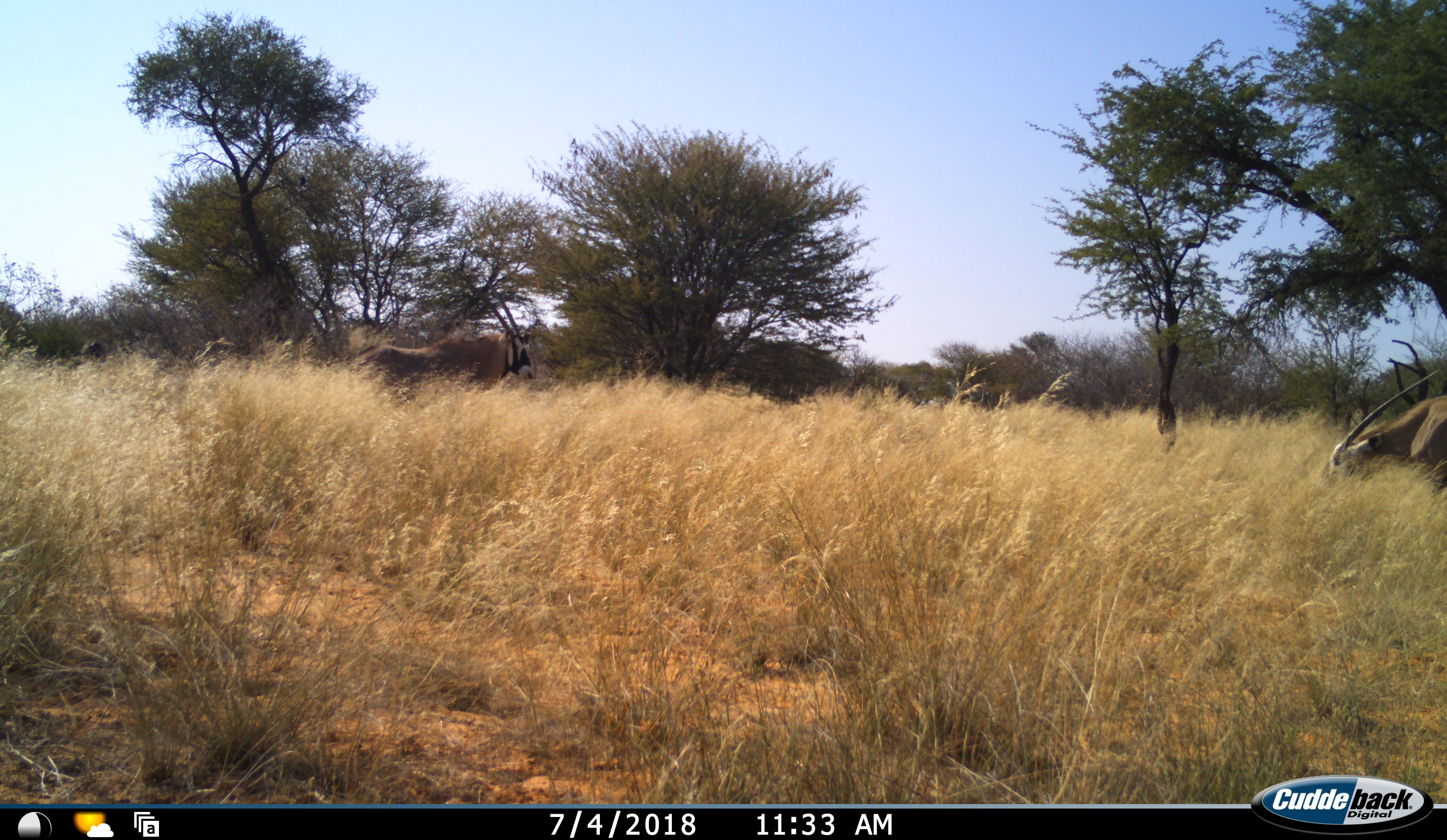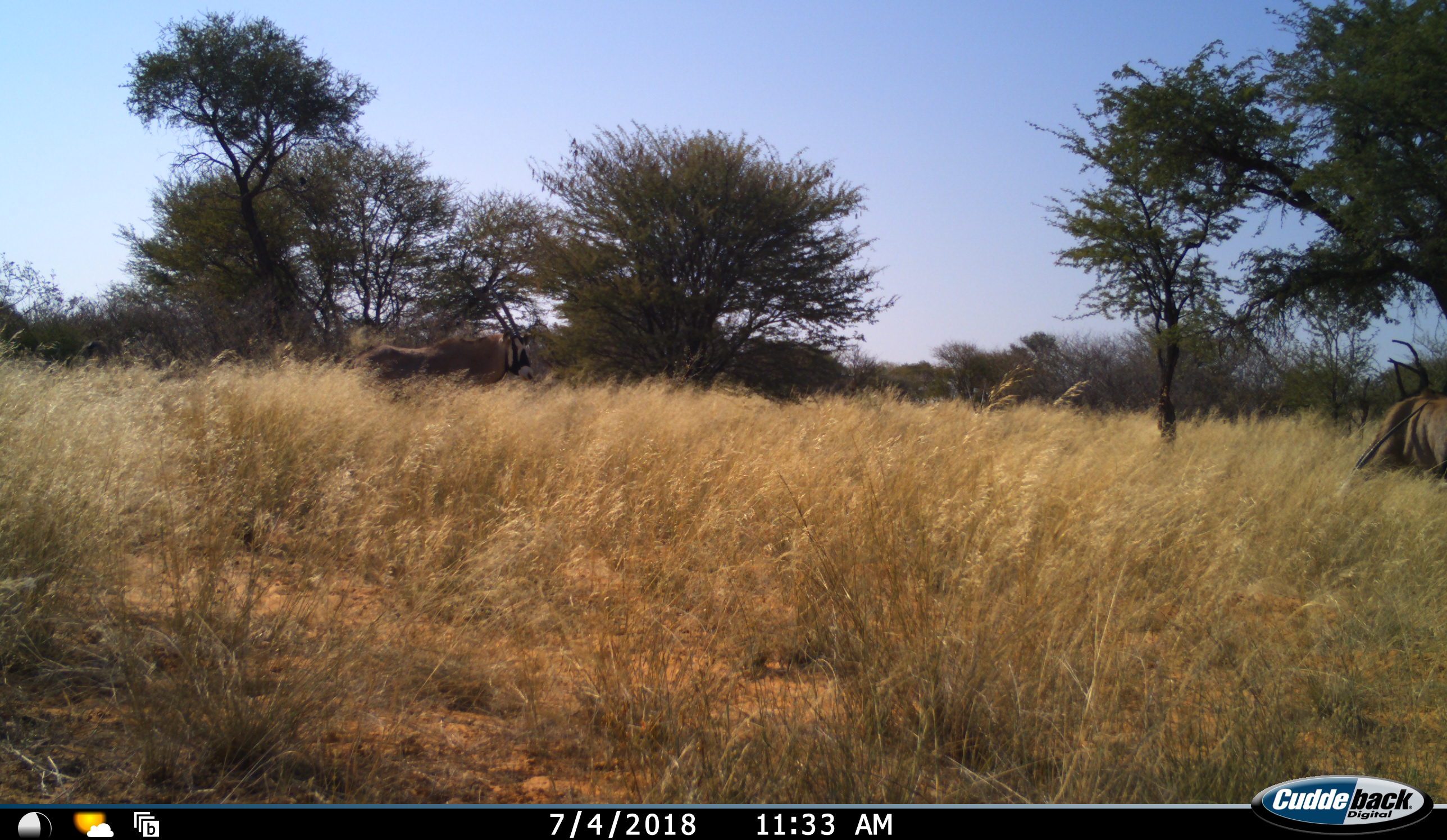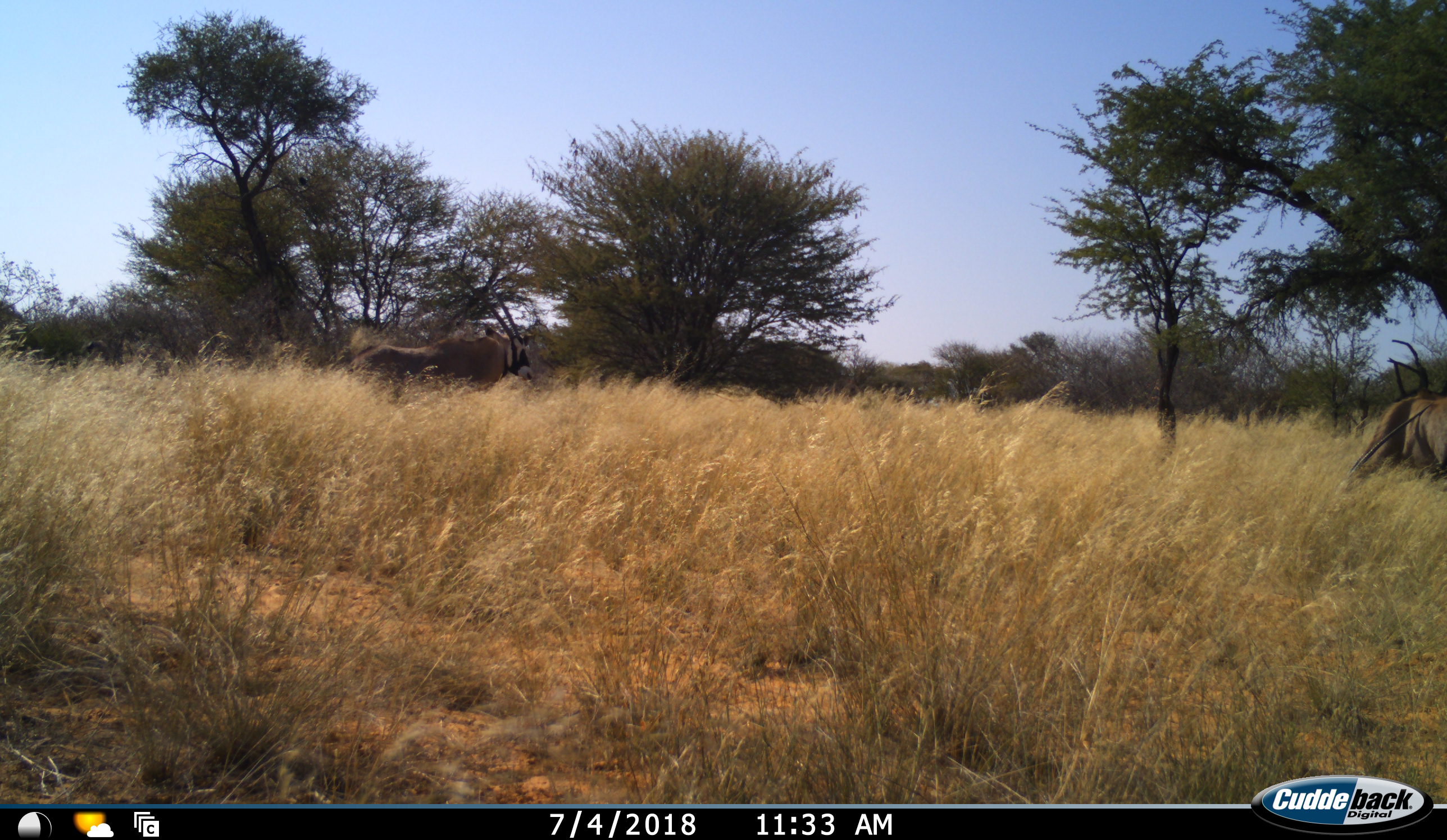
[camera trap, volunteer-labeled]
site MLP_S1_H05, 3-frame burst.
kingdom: Animalia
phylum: Chordata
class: Mammalia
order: Artiodactyla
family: Bovidae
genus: Oryx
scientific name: Oryx gazella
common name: gemsbok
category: oryx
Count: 2.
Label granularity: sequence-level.